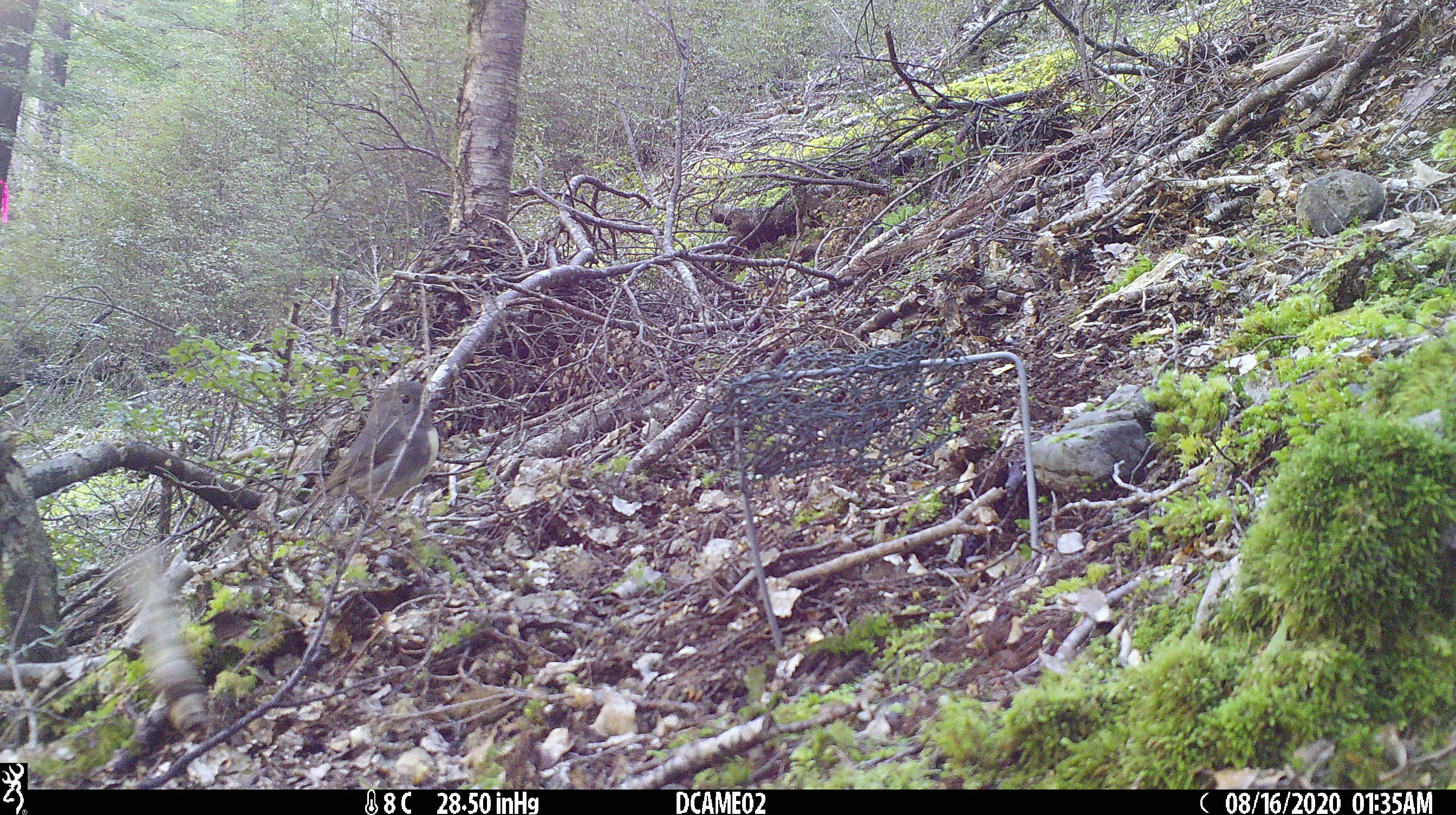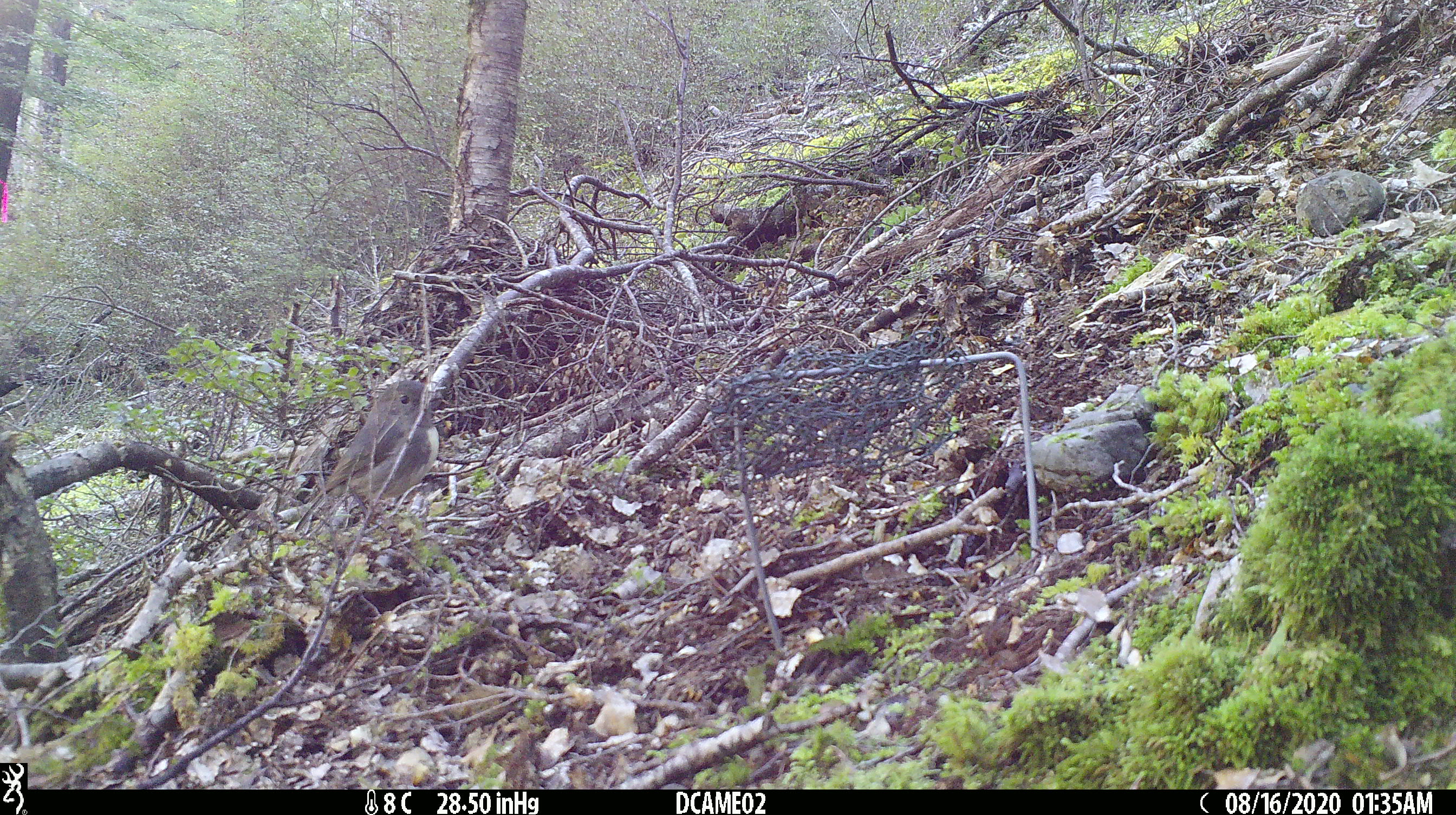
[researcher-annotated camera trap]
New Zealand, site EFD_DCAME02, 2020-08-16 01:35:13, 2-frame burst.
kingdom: Animalia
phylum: Chordata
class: Aves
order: Passeriformes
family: Petroicidae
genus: Petroica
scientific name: Petroica australis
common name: new zealand robin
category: robin